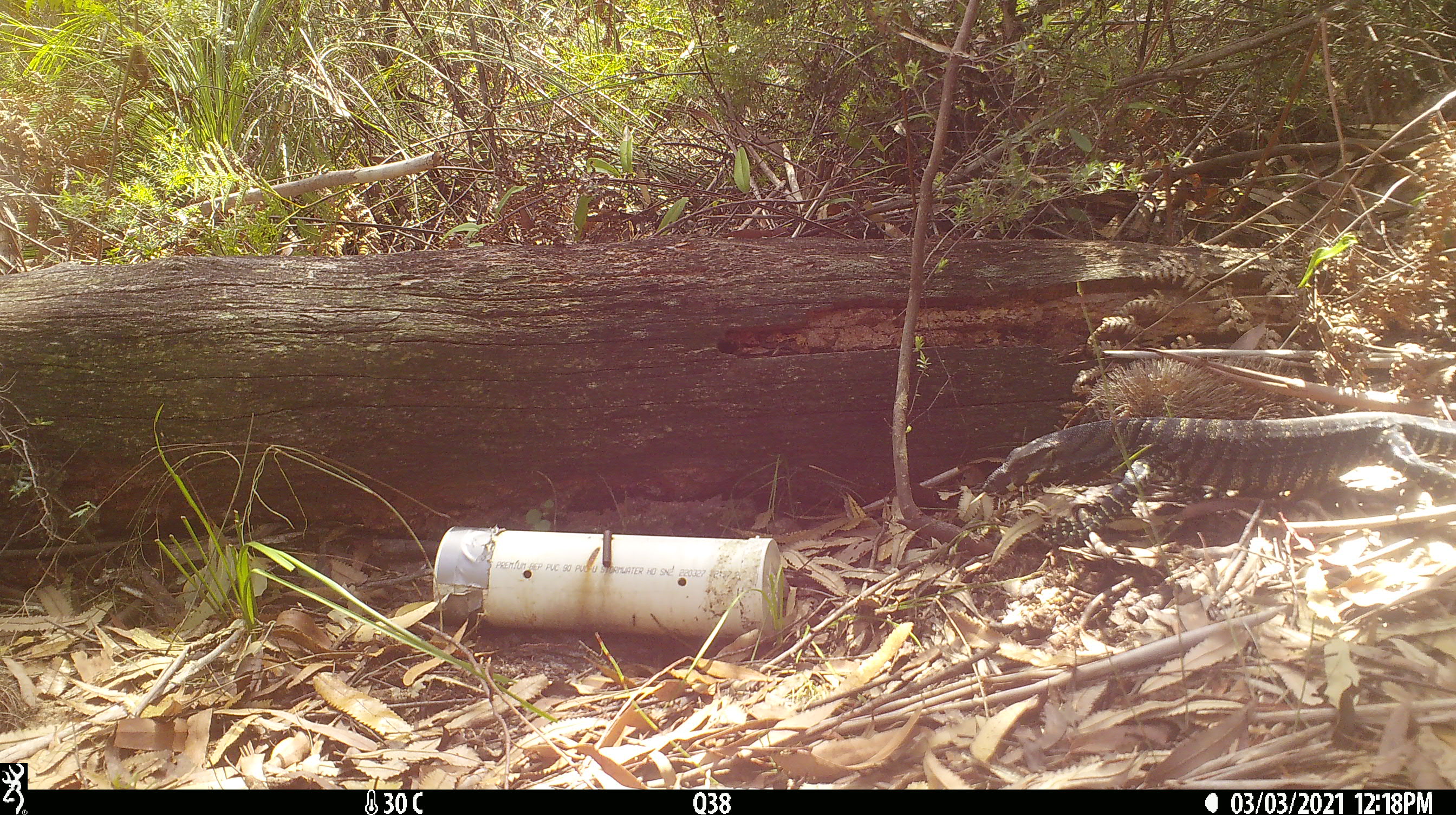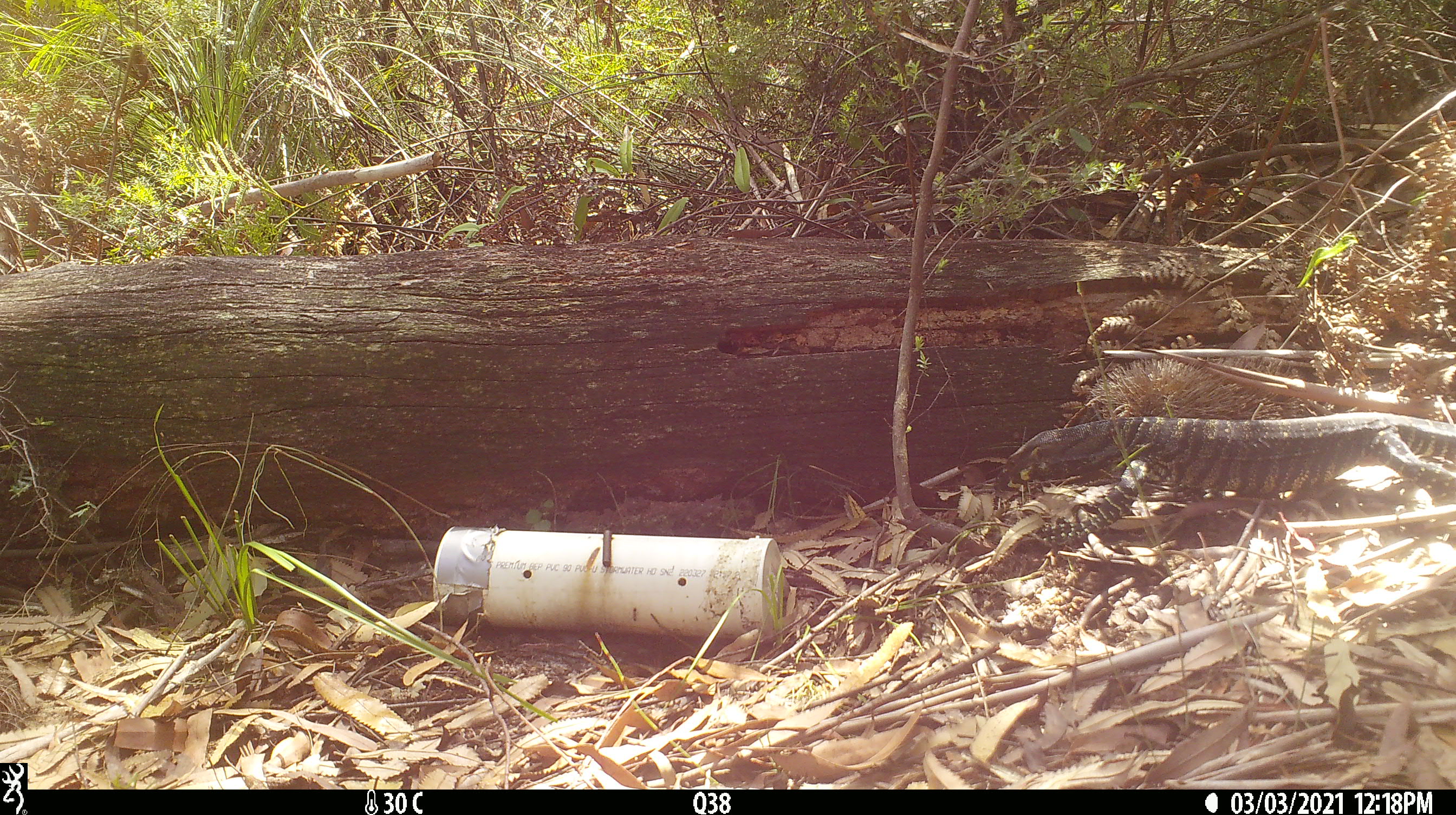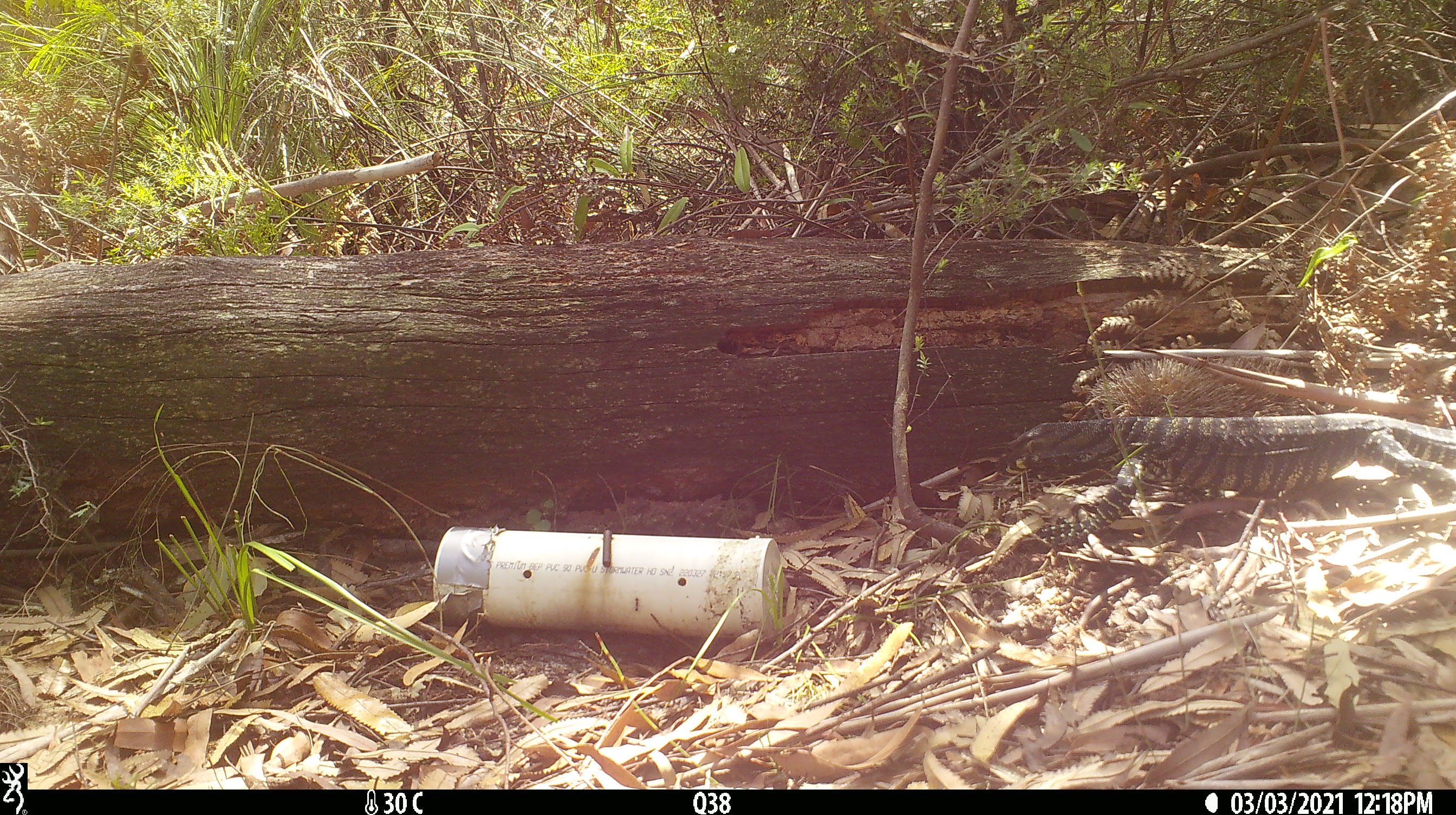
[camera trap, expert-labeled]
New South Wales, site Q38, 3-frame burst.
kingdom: Animalia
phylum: Chordata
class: Reptilia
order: Squamata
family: Varanidae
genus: Varanus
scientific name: Varanus varius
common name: lace monitor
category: goanna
Goanna (lace monitor) (Varanus varius).